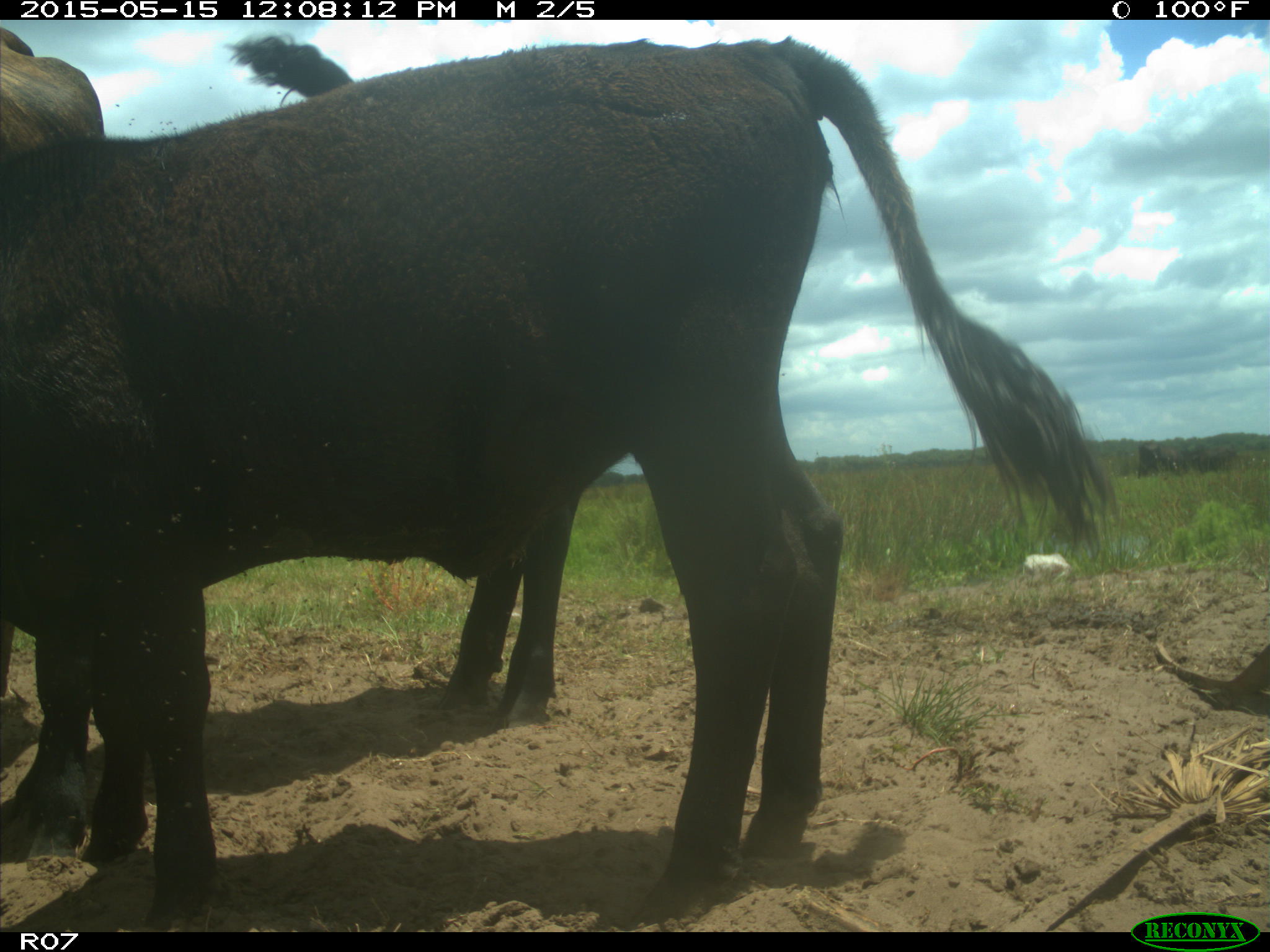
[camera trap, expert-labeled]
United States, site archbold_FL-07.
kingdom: Animalia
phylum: Chordata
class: Mammalia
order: Artiodactyla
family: Bovidae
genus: Bos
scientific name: Bos taurus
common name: domestic cow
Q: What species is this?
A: Bos taurus (domestic cow).